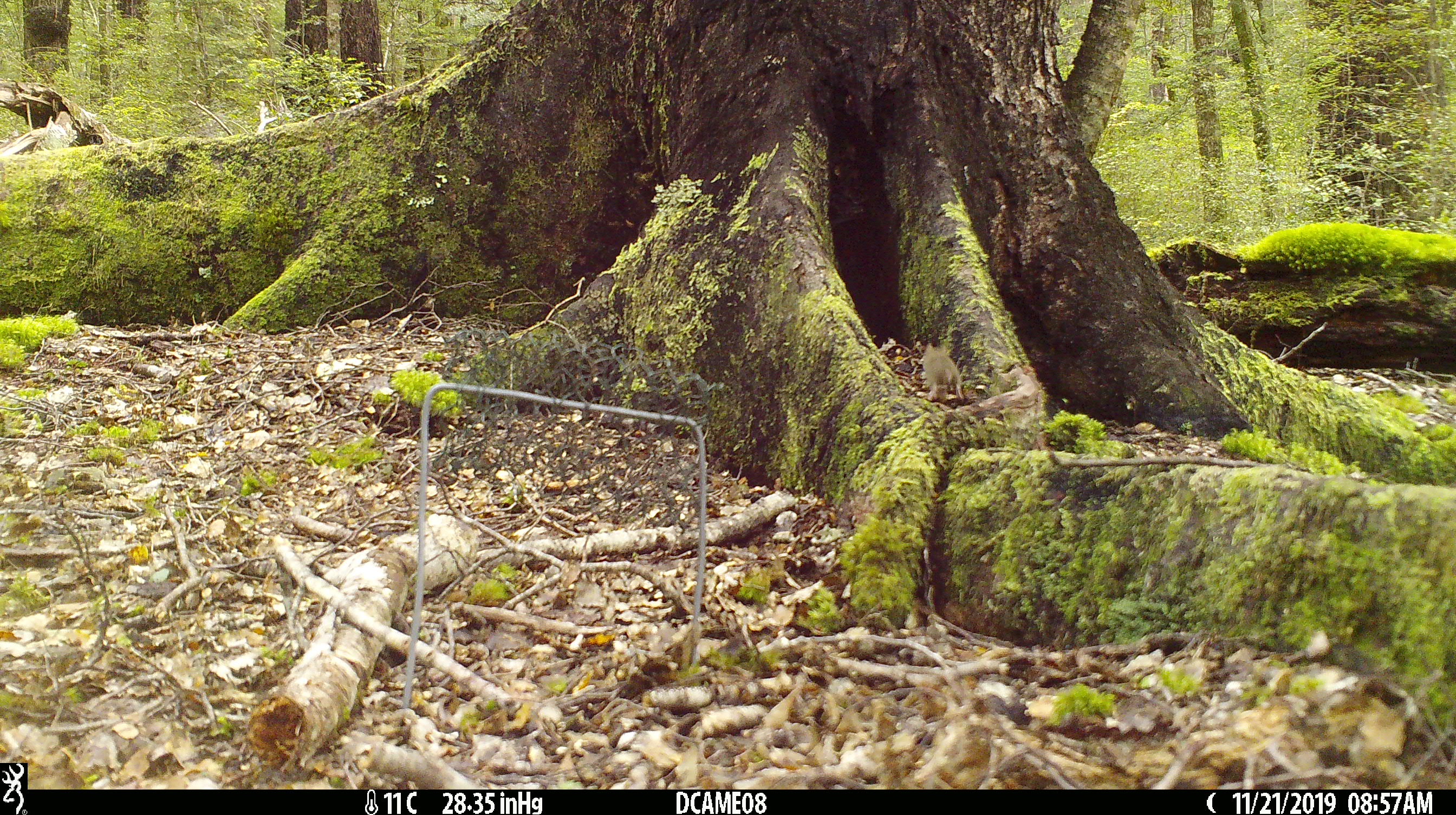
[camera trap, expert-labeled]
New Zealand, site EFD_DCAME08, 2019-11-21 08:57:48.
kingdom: Animalia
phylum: Chordata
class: Mammalia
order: Rodentia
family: Muridae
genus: Mus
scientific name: Mus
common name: mouse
Mouse (Mus).